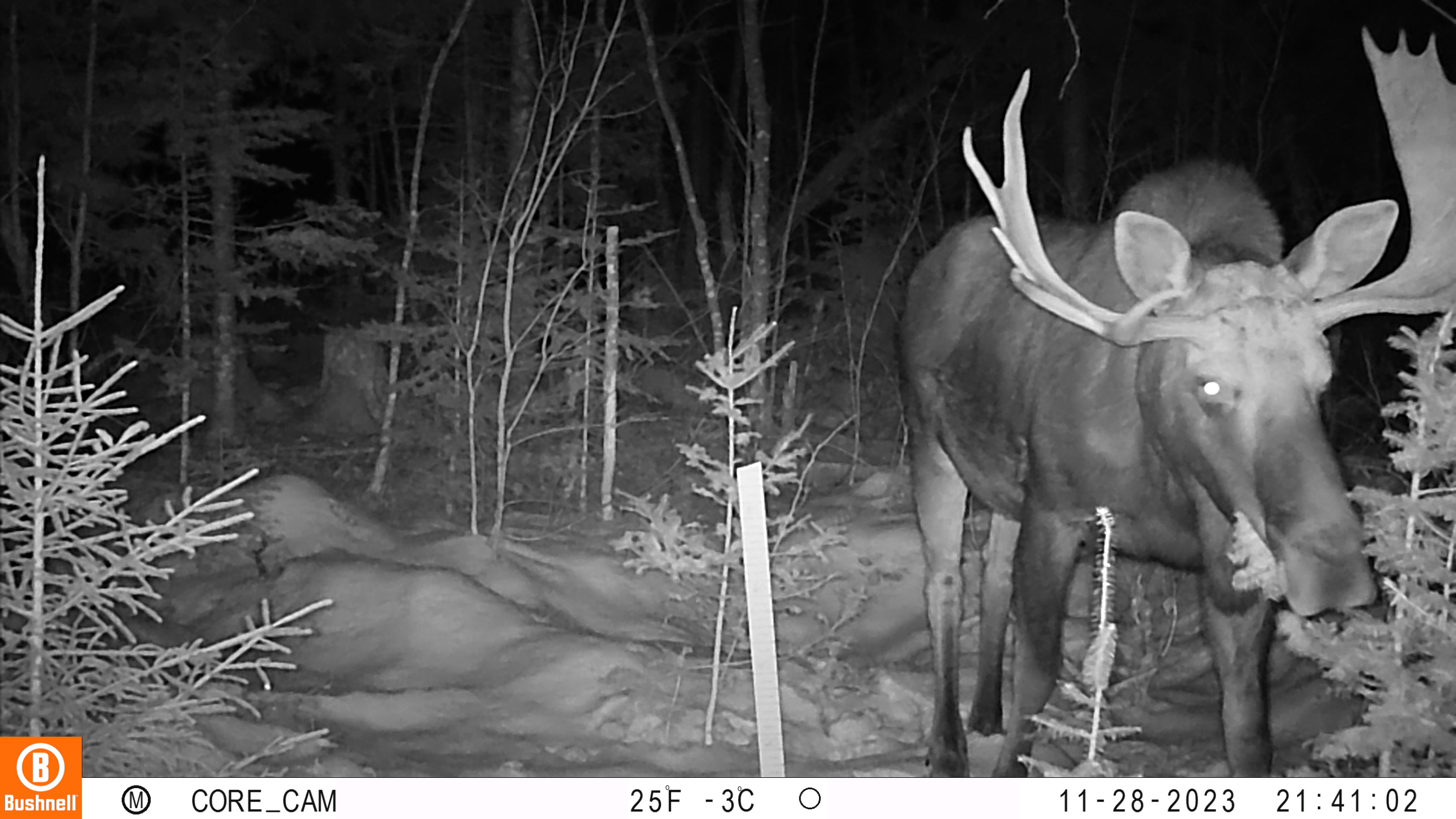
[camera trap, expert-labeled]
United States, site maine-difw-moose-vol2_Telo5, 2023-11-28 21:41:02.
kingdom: Animalia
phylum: Chordata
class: Mammalia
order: Artiodactyla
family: Cervidae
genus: Alces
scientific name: Alces alces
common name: moose